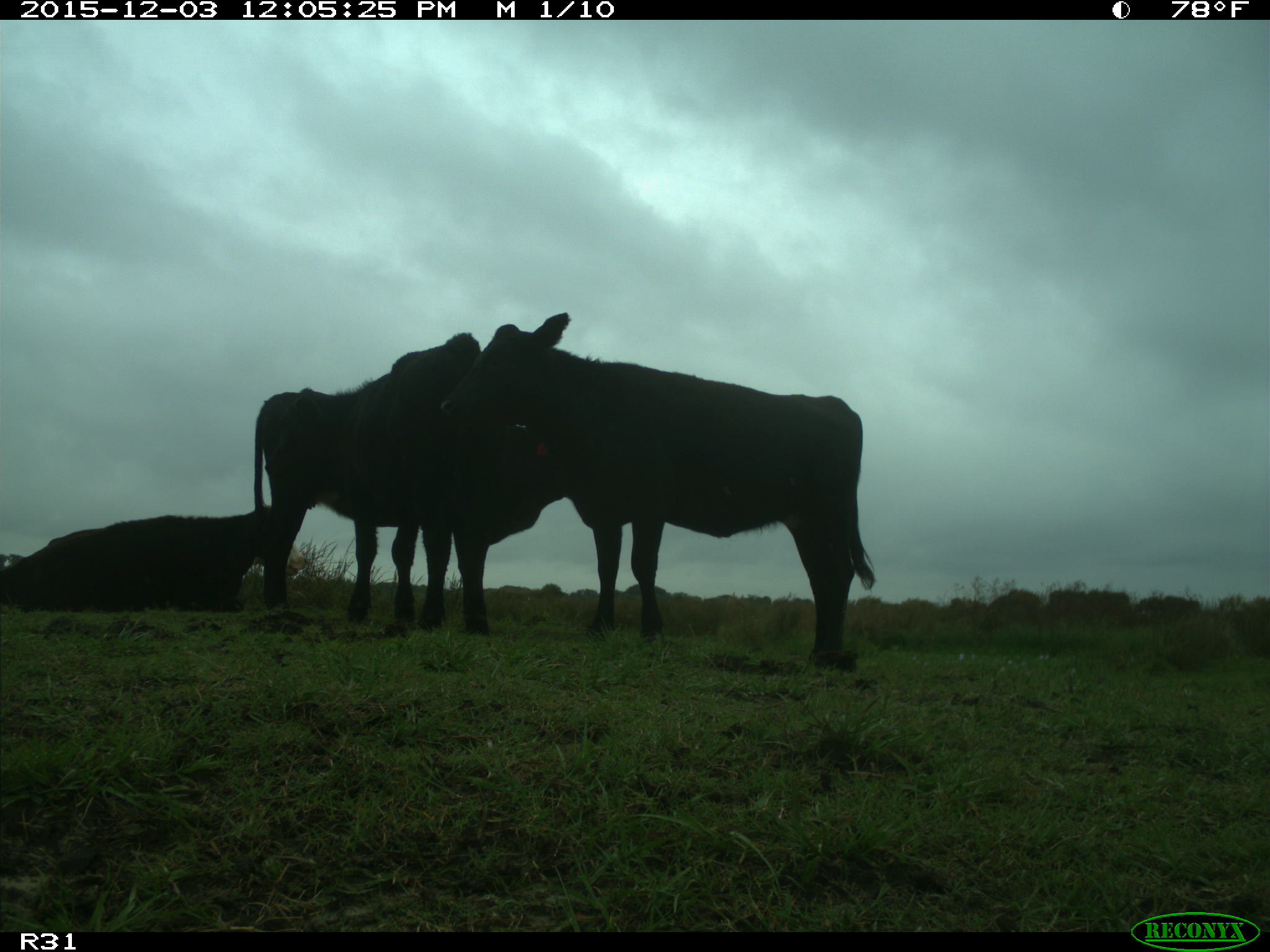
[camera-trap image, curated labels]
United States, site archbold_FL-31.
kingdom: Animalia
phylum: Chordata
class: Mammalia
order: Artiodactyla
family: Bovidae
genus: Bos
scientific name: Bos taurus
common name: domestic cow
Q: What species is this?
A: Bos taurus (domestic cow).